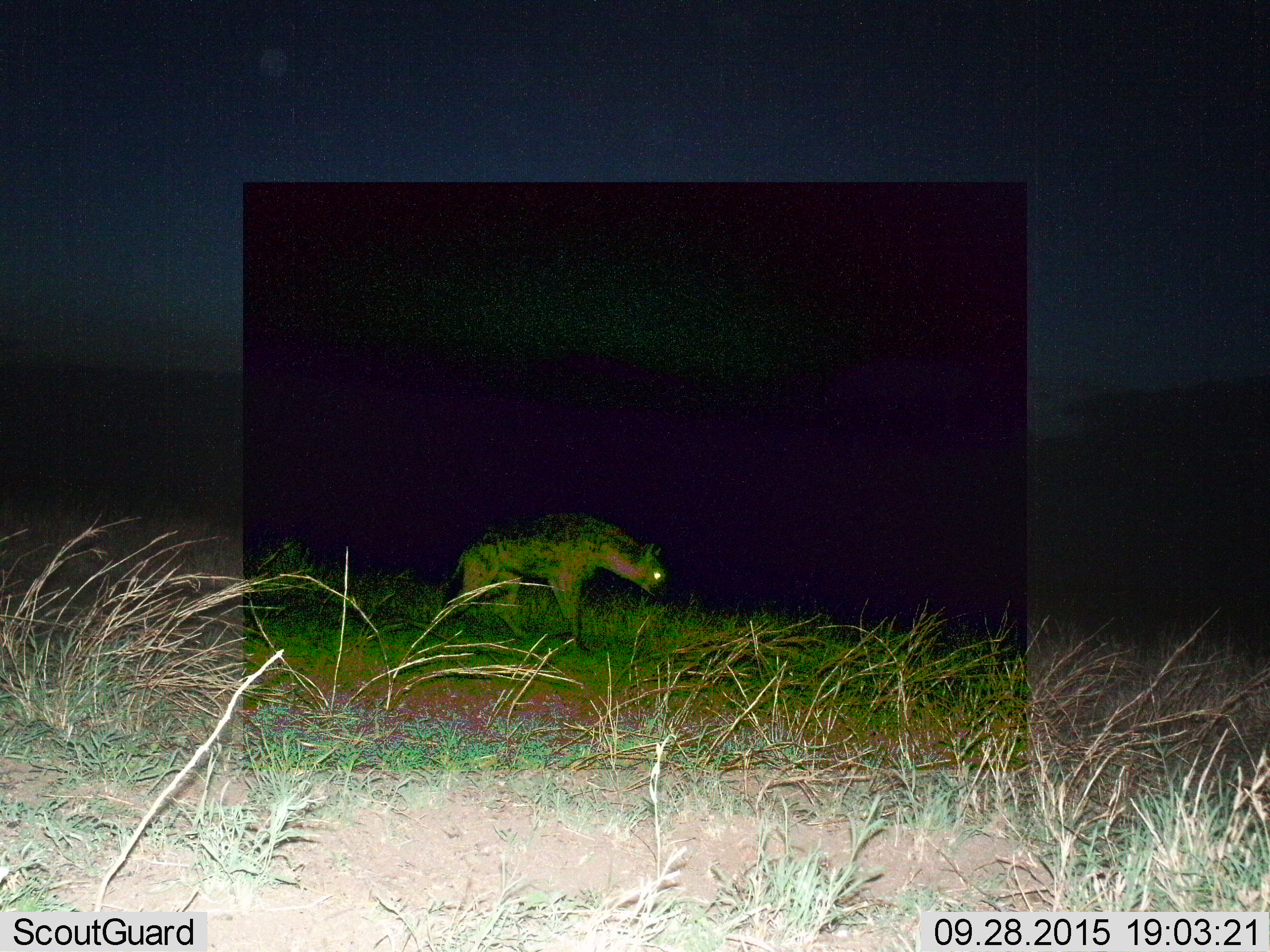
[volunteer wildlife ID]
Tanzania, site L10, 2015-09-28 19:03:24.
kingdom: Animalia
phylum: Chordata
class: Mammalia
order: Carnivora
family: Hyaenidae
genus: Crocuta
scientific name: Crocuta crocuta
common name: spotted hyena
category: hyenaspotted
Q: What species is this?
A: Hyenaspotted (spotted hyena) (Crocuta crocuta).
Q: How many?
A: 1.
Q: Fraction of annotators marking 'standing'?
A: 50%.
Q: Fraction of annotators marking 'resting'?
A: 0%.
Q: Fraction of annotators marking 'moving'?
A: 75%.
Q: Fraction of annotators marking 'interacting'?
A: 0%.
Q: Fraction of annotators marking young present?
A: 0%.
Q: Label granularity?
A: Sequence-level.